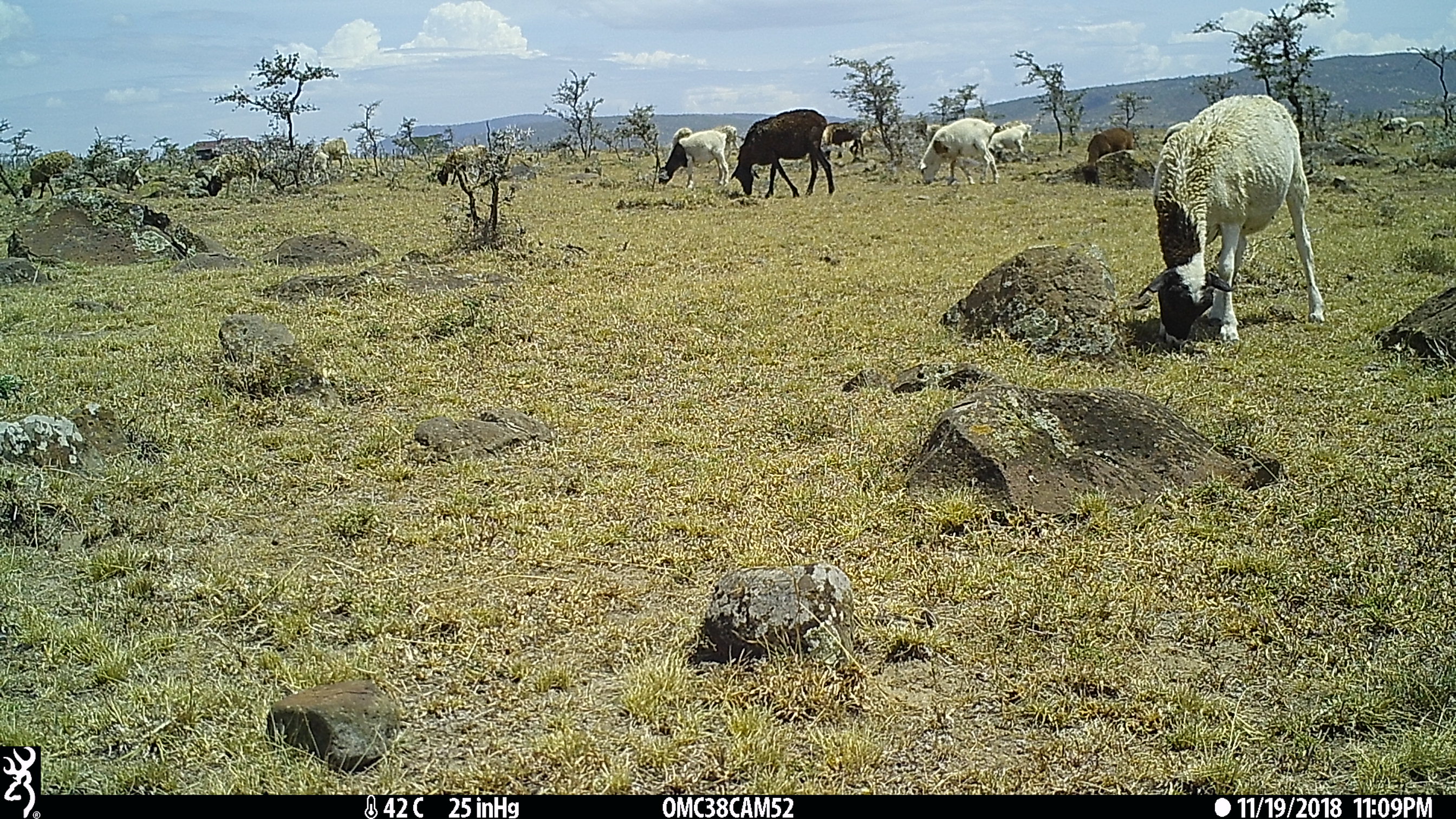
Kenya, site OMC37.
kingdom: Animalia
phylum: Chordata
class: Mammalia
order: Artiodactyla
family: Bovidae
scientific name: Bovidae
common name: sheep or goat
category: shoat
Shoat (sheep or goat) (Bovidae).